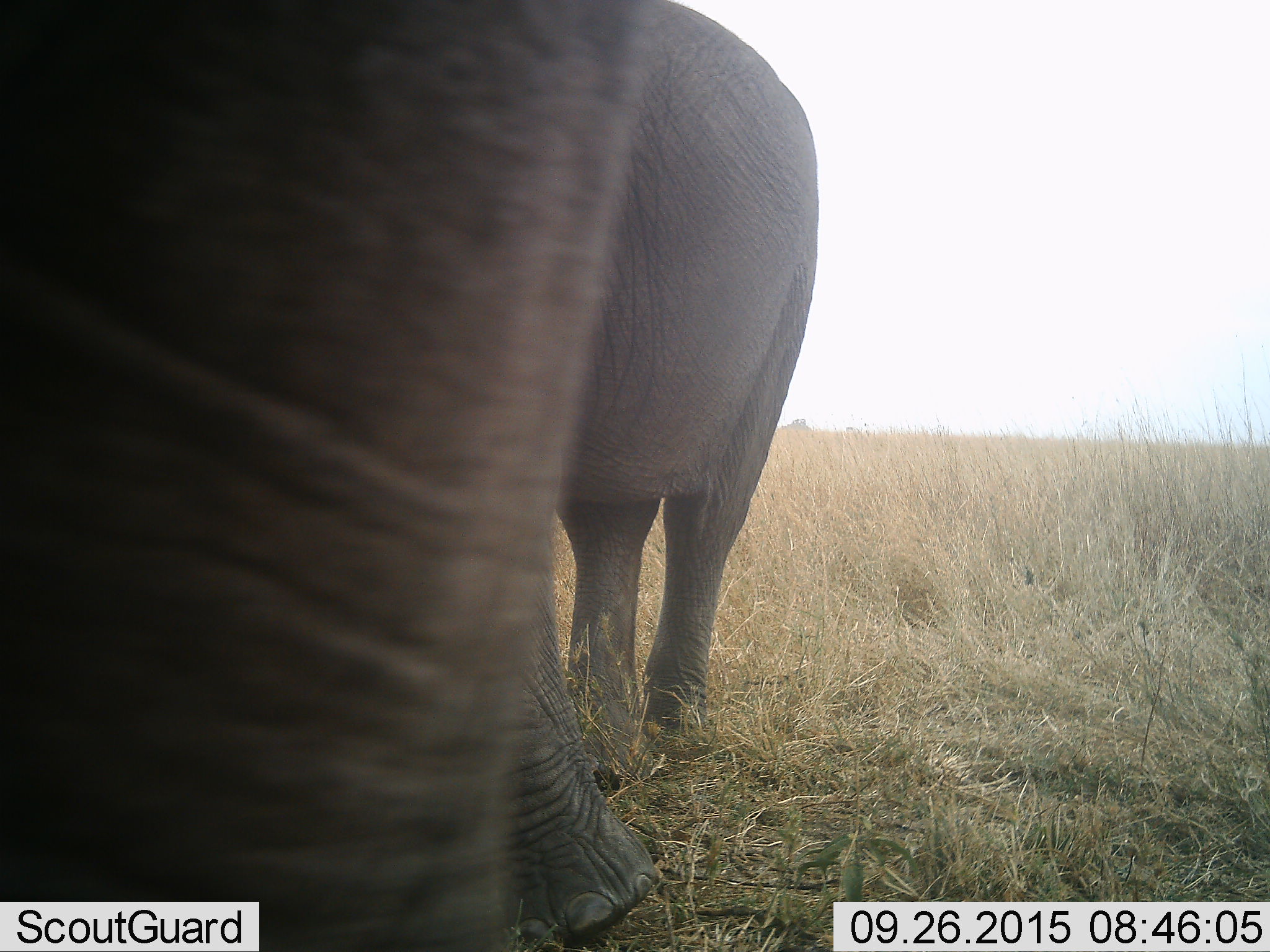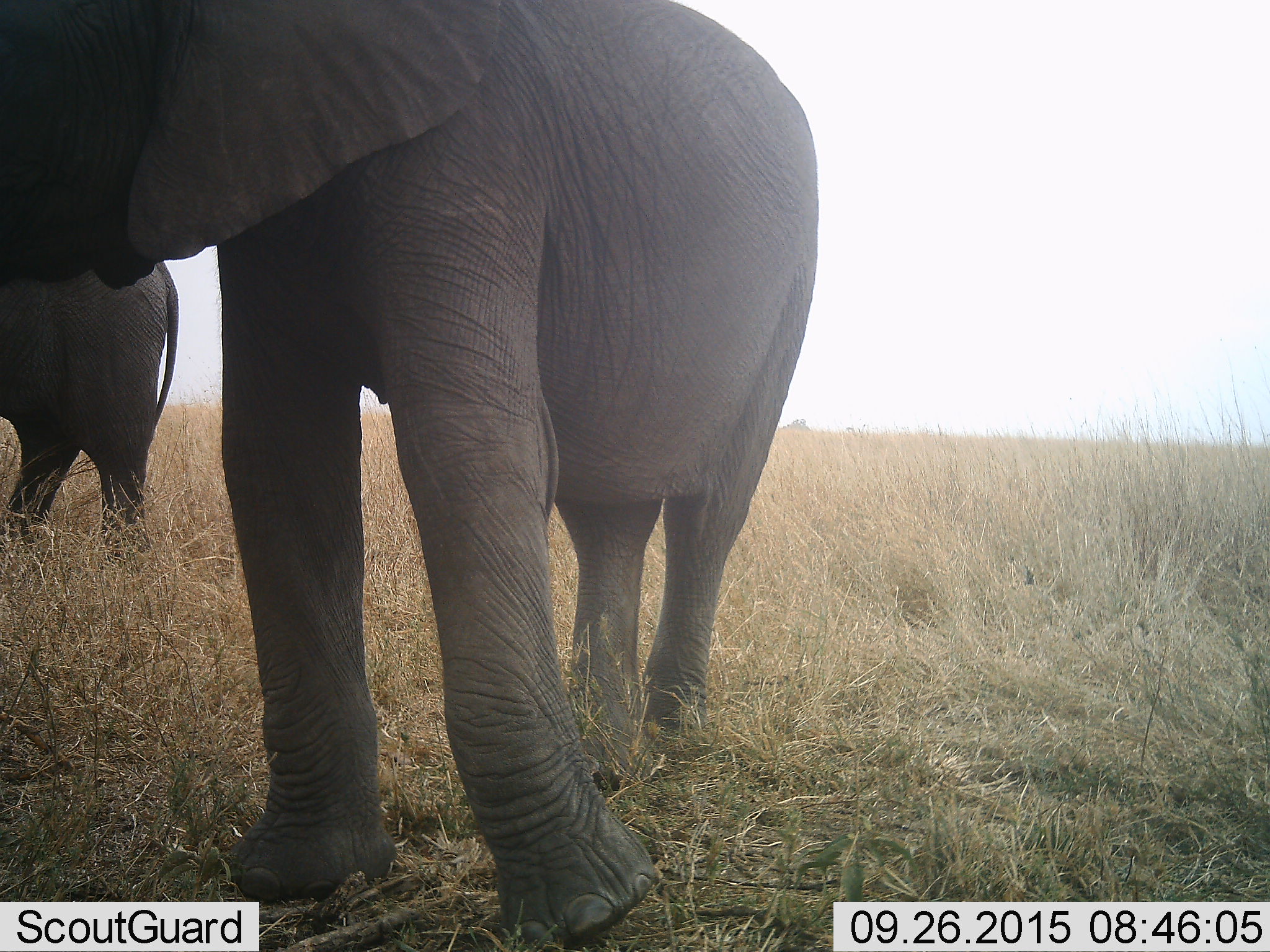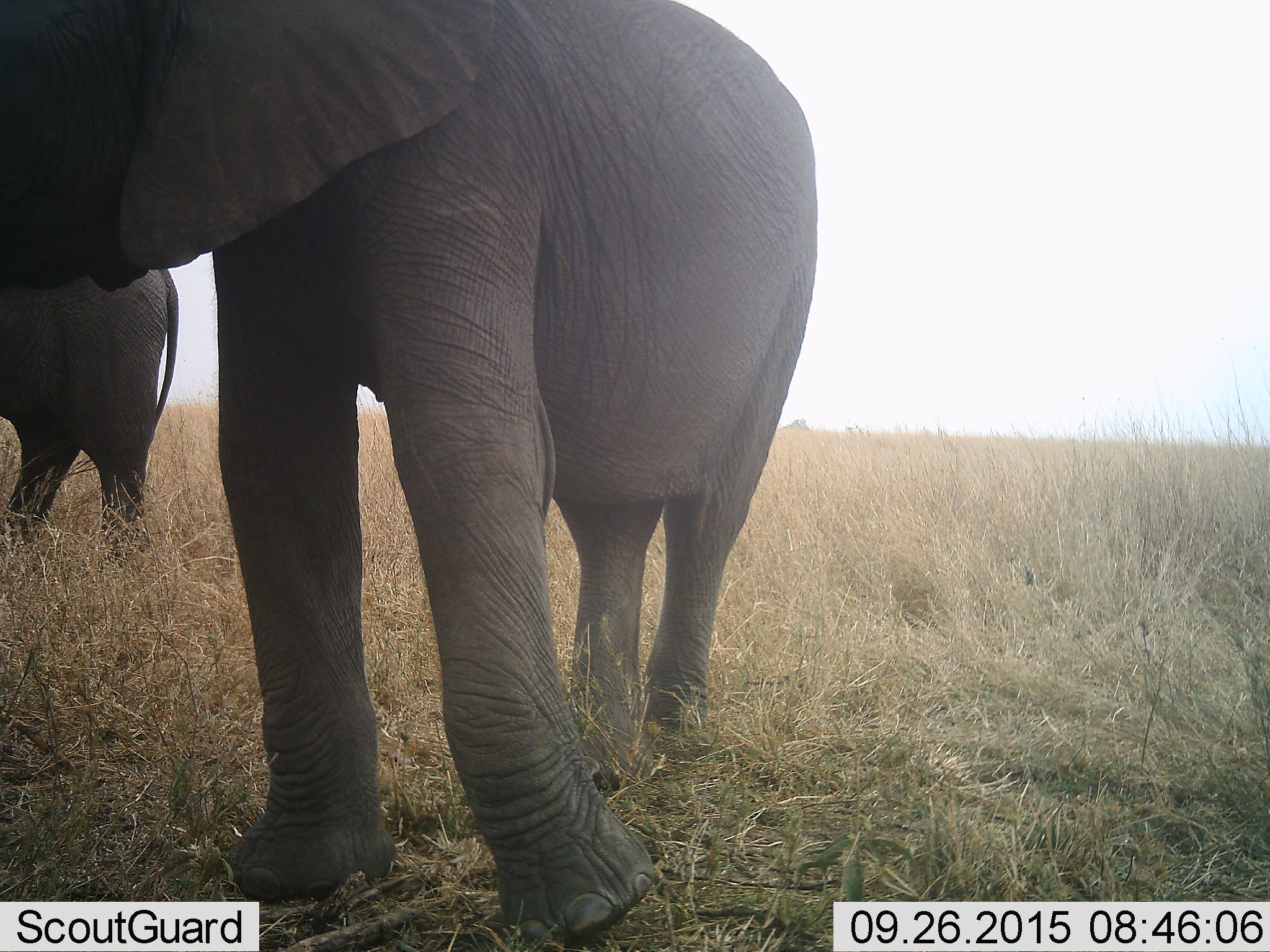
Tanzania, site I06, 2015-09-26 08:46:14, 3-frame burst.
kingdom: Animalia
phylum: Chordata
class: Mammalia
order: Proboscidea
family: Elephantidae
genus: Loxodonta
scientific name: Loxodonta africana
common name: african bush elephant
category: elephant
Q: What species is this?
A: Elephant (african bush elephant) (Loxodonta africana).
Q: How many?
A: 2.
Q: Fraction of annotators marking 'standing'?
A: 70%.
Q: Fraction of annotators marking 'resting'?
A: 0%.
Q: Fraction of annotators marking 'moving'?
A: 30%.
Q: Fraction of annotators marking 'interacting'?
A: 0%.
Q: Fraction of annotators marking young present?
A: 10%.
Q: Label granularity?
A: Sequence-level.